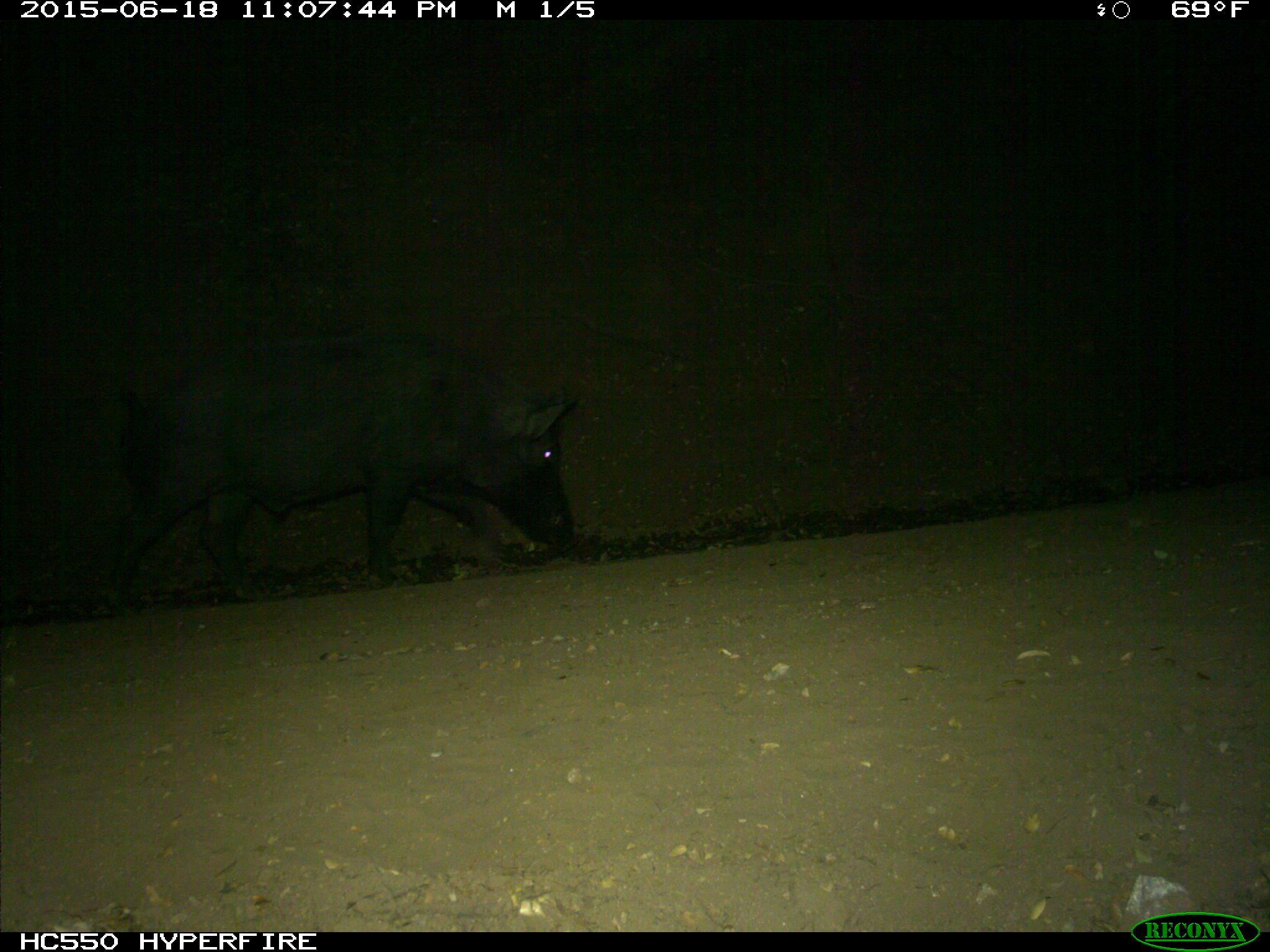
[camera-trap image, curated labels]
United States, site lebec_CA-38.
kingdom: Animalia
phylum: Chordata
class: Mammalia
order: Artiodactyla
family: Suidae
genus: Sus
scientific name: Sus scrofa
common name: wild boar